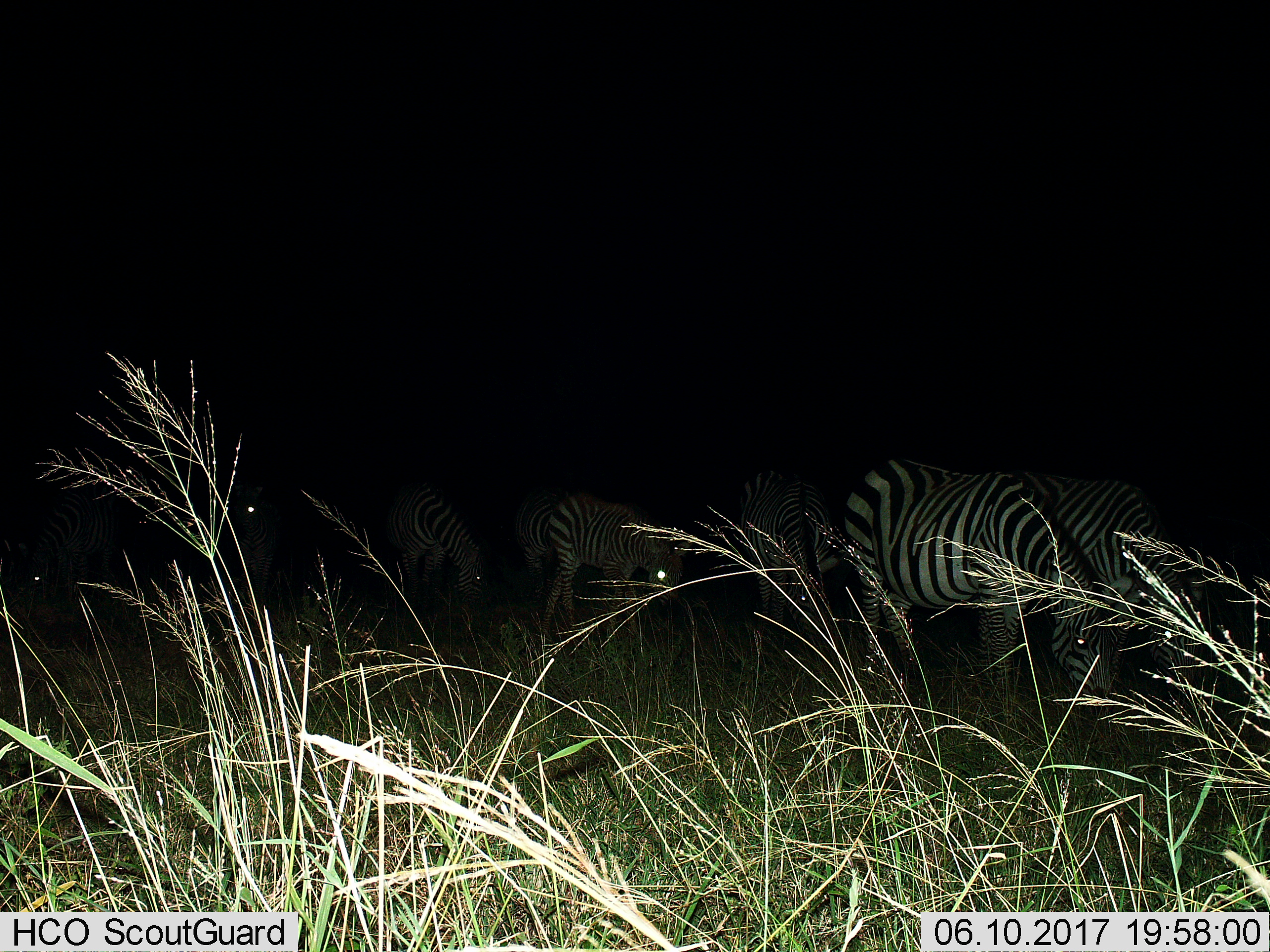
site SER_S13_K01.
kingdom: Animalia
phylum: Chordata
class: Mammalia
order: Perissodactyla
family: Equidae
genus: Equus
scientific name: Equus quagga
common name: plains zebra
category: zebraplains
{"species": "zebraplains (plains zebra) (Equus quagga)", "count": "5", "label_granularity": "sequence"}